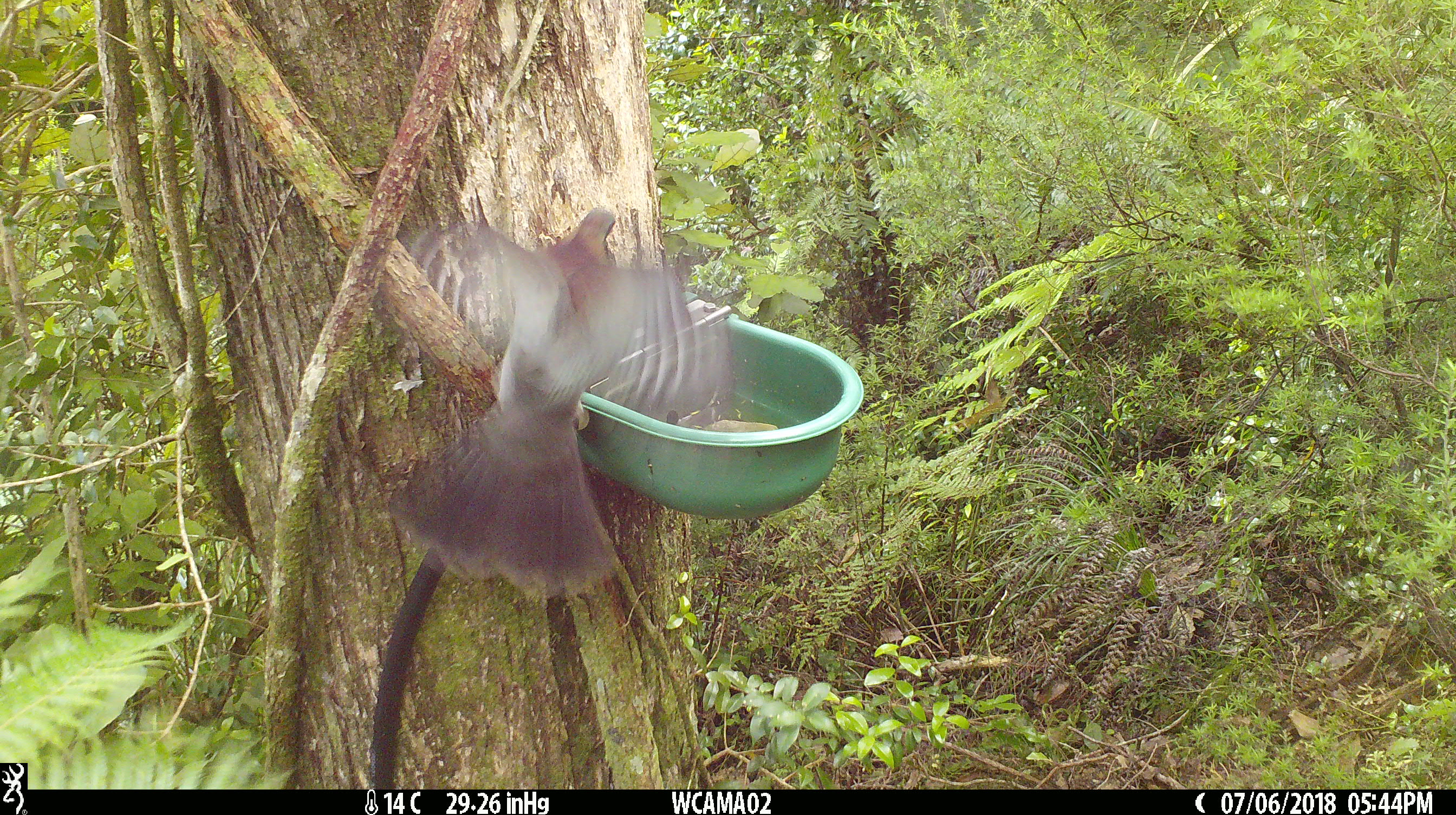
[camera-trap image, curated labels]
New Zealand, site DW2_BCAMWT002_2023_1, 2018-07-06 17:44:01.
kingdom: Animalia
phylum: Chordata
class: Aves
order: Columbiformes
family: Columbidae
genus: Hemiphaga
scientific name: Hemiphaga novaeseelandiae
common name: new zealand pigeon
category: kereru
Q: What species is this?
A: Kereru (new zealand pigeon) (Hemiphaga novaeseelandiae).